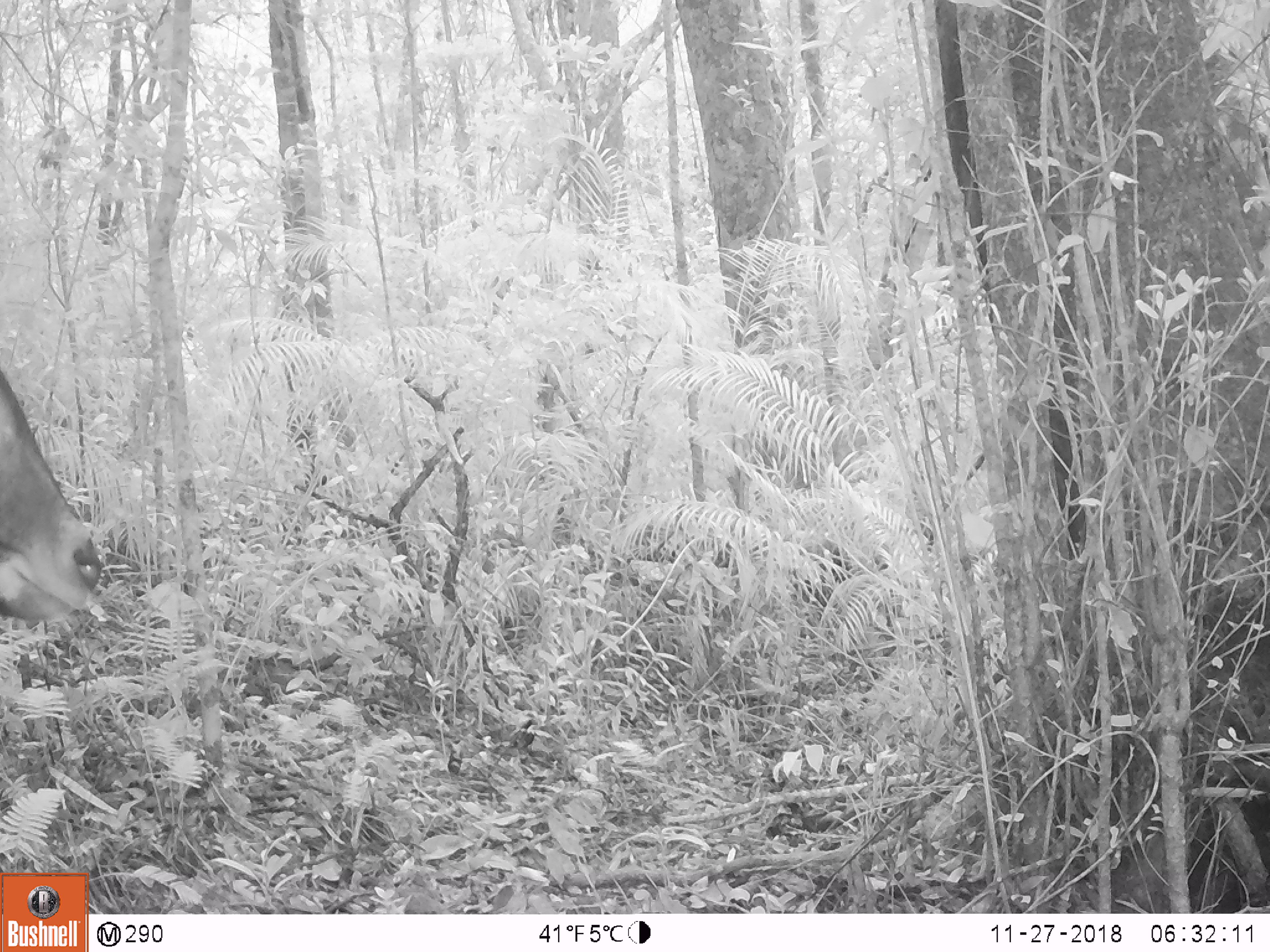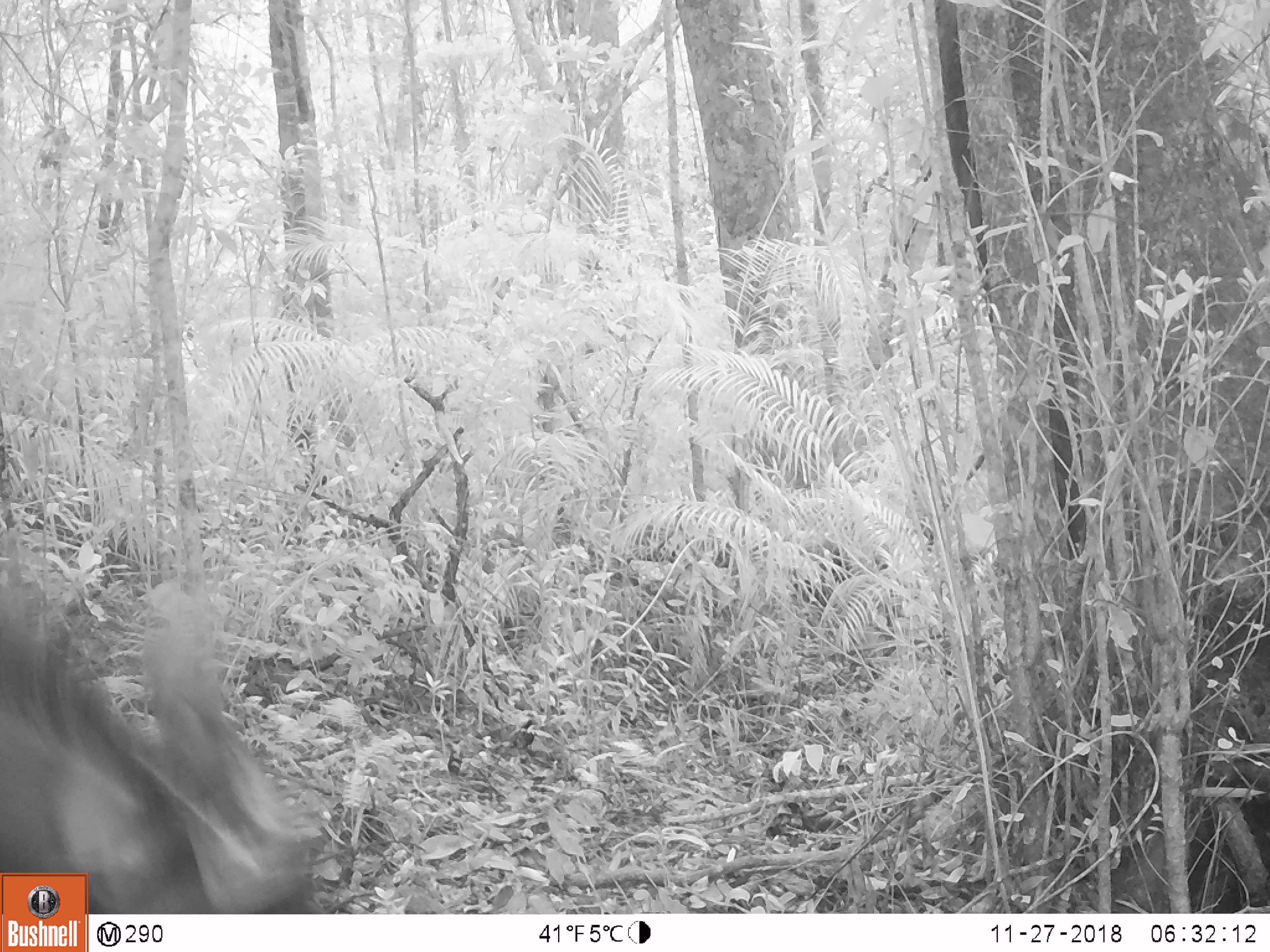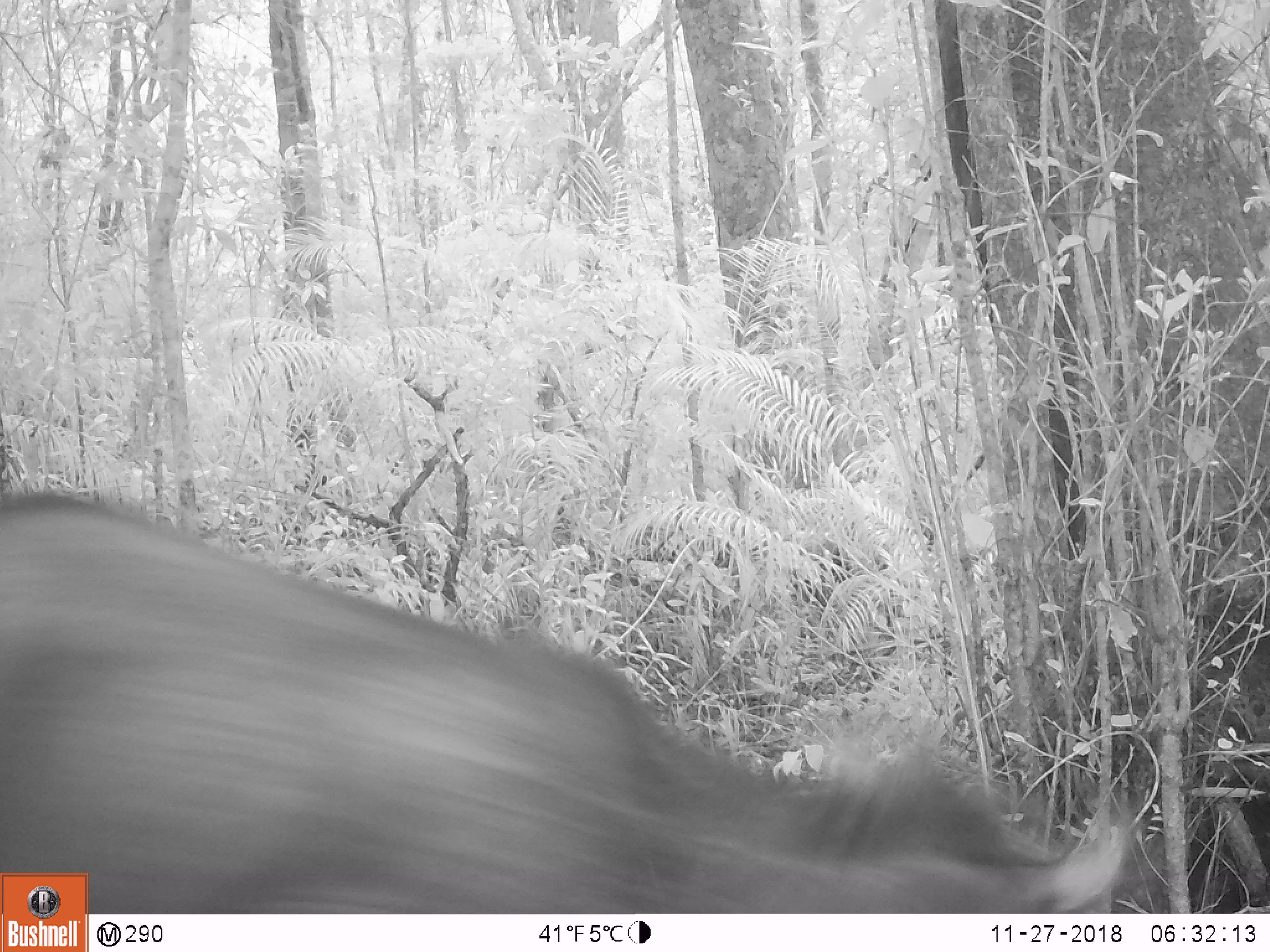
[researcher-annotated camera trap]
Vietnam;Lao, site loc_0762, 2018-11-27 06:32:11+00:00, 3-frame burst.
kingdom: Animalia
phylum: Chordata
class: Mammalia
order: Artiodactyla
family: Bovidae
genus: Capricornis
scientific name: Capricornis sumatraensis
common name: chinese serow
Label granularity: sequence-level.